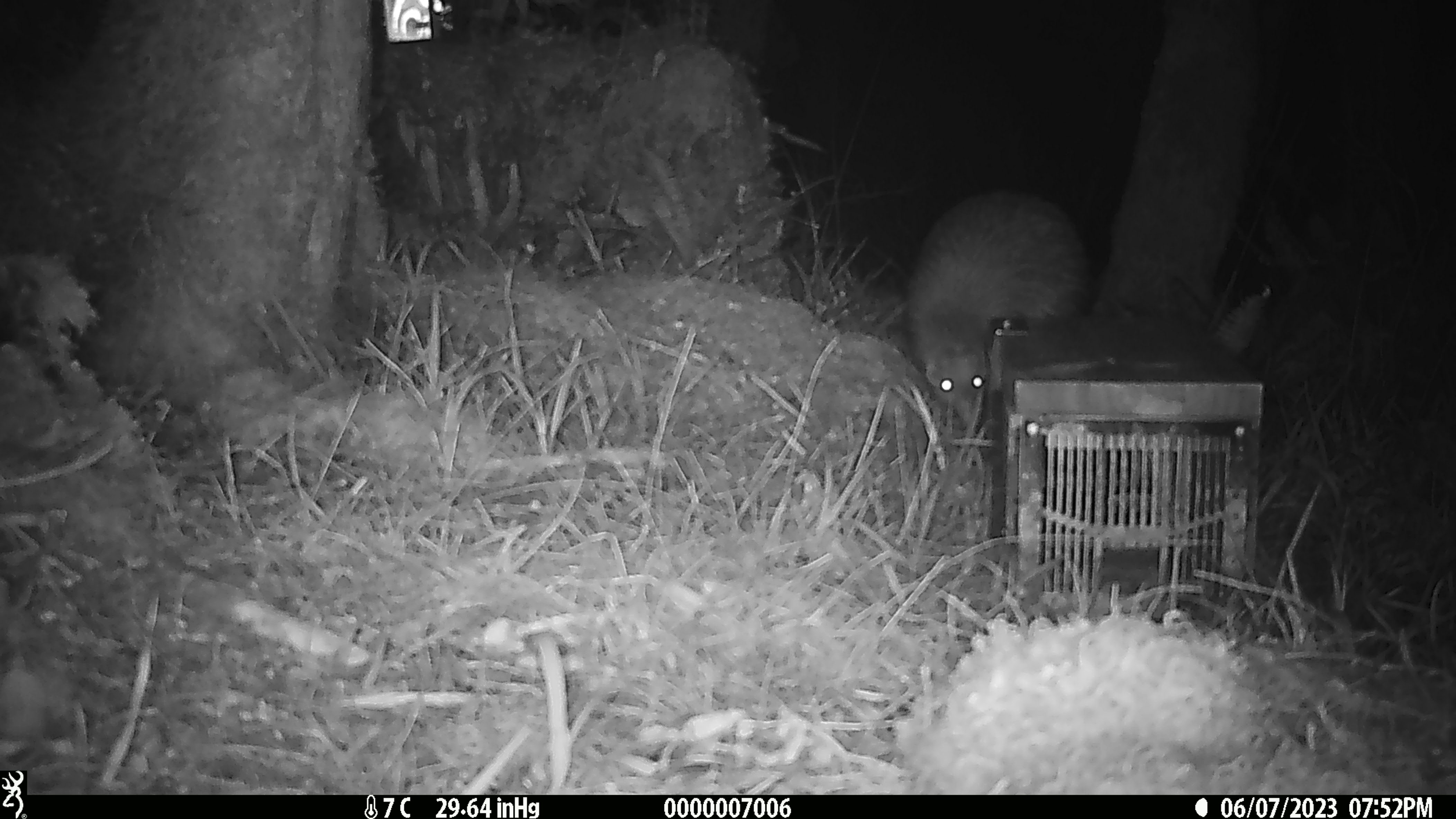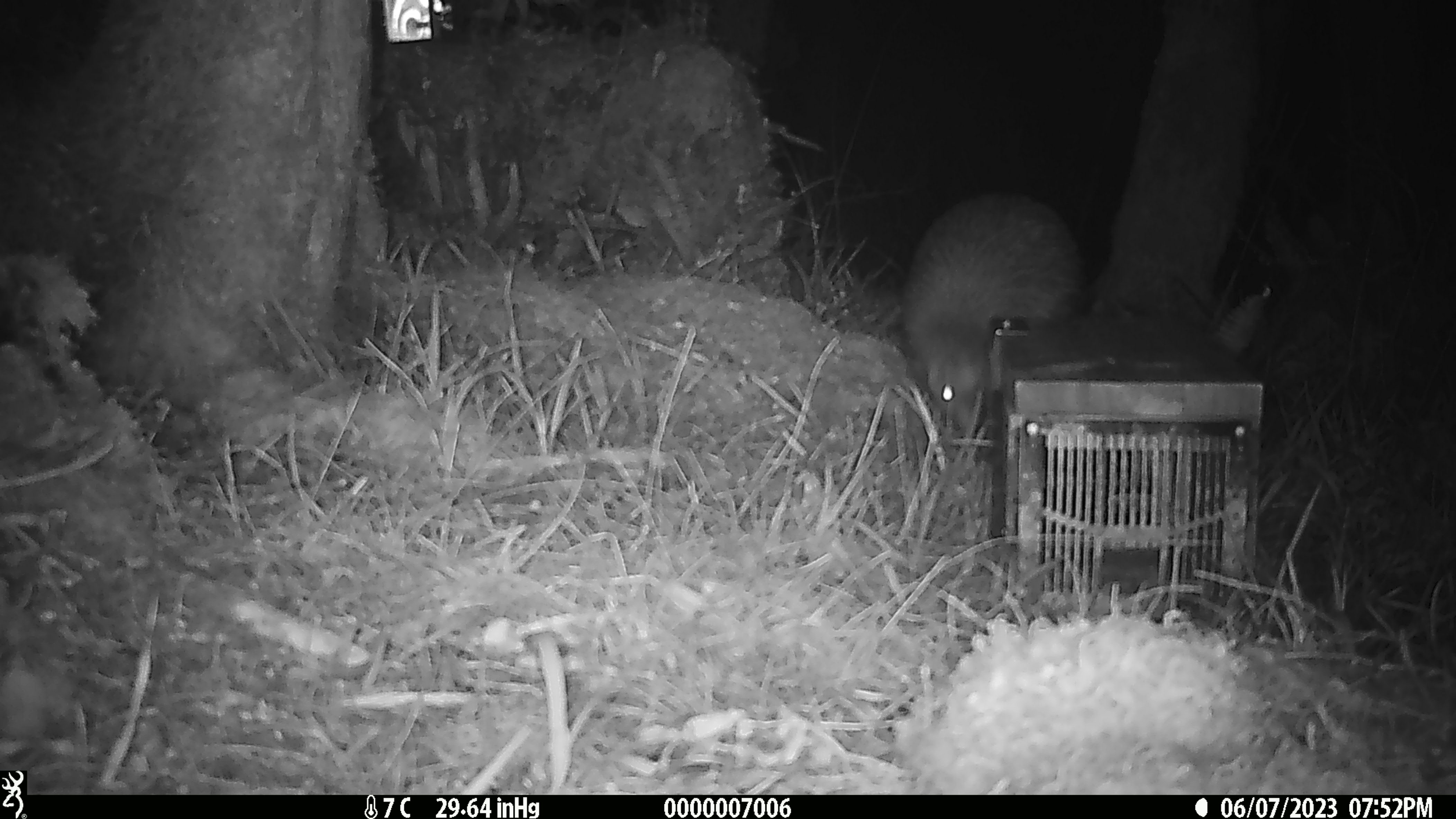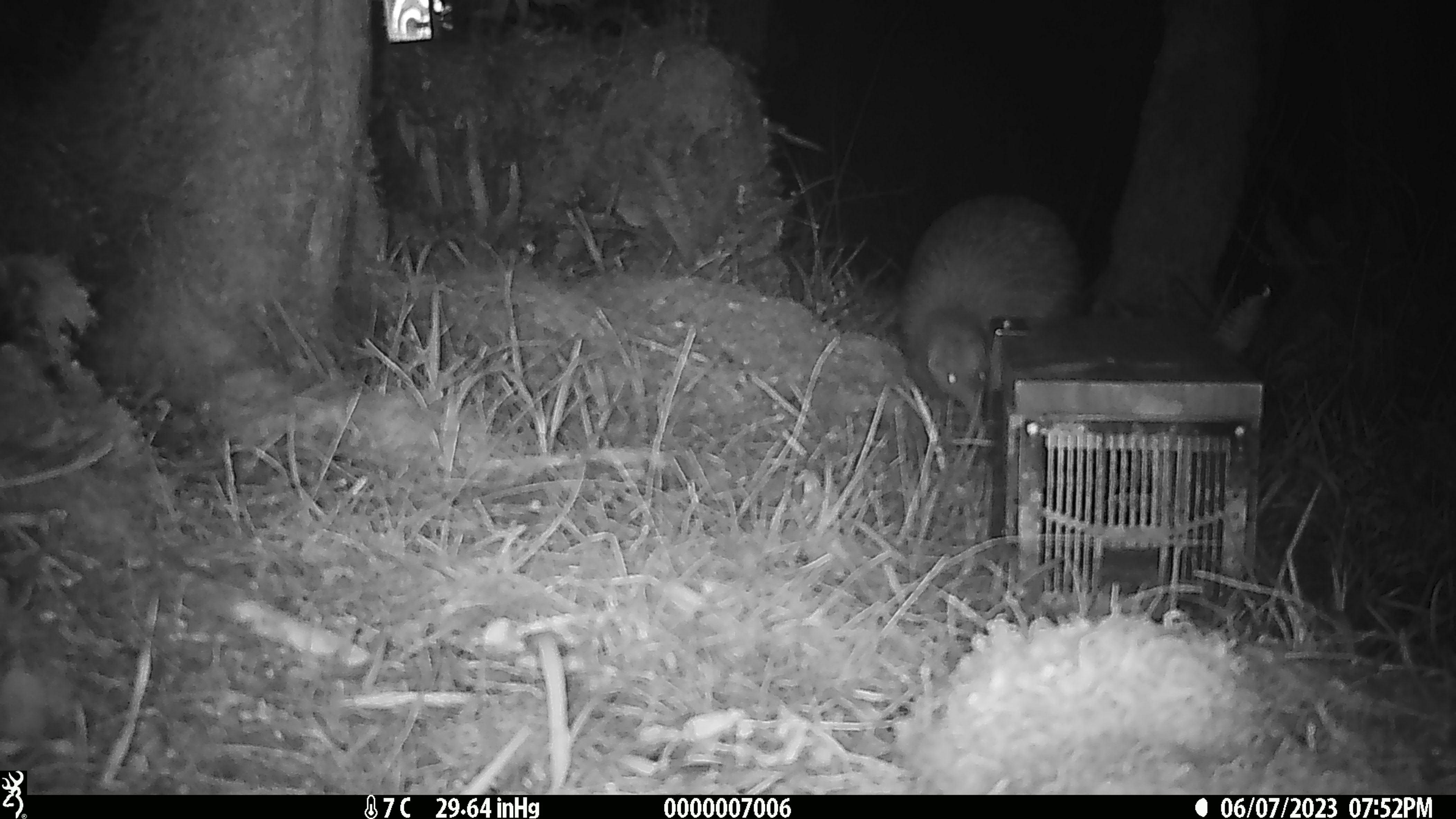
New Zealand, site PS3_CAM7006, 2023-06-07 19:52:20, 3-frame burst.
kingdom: Animalia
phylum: Chordata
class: Aves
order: Apterygiformes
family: Apterygidae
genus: Apteryx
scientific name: Apteryx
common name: kiwi